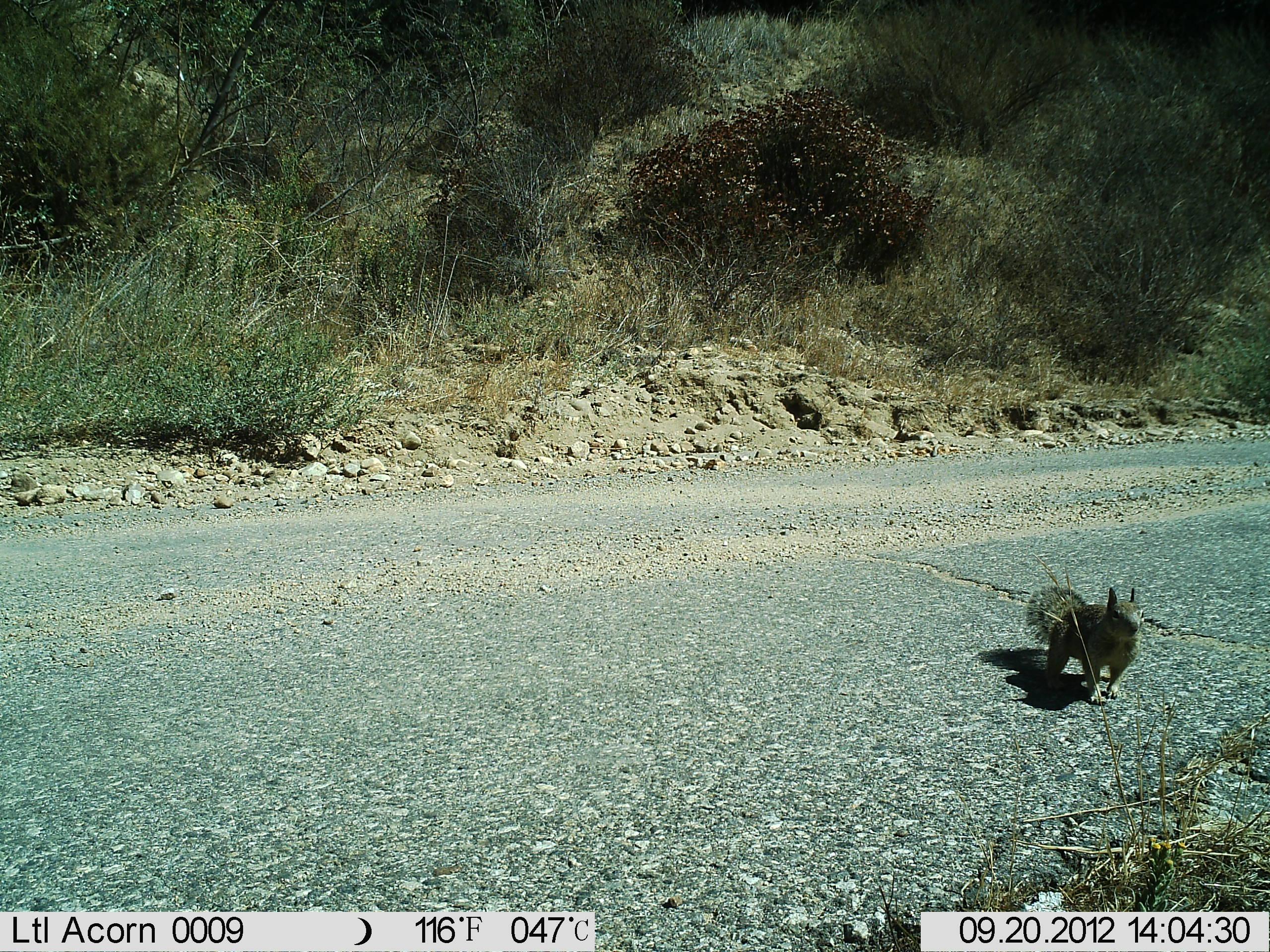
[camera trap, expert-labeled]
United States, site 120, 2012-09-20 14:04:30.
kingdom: Animalia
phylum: Chordata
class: Mammalia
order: Rodentia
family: Sciuridae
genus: Sciurus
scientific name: Sciurus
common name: squirrel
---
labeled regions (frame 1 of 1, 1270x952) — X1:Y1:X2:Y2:
squirrel: 1013:573:1149:708